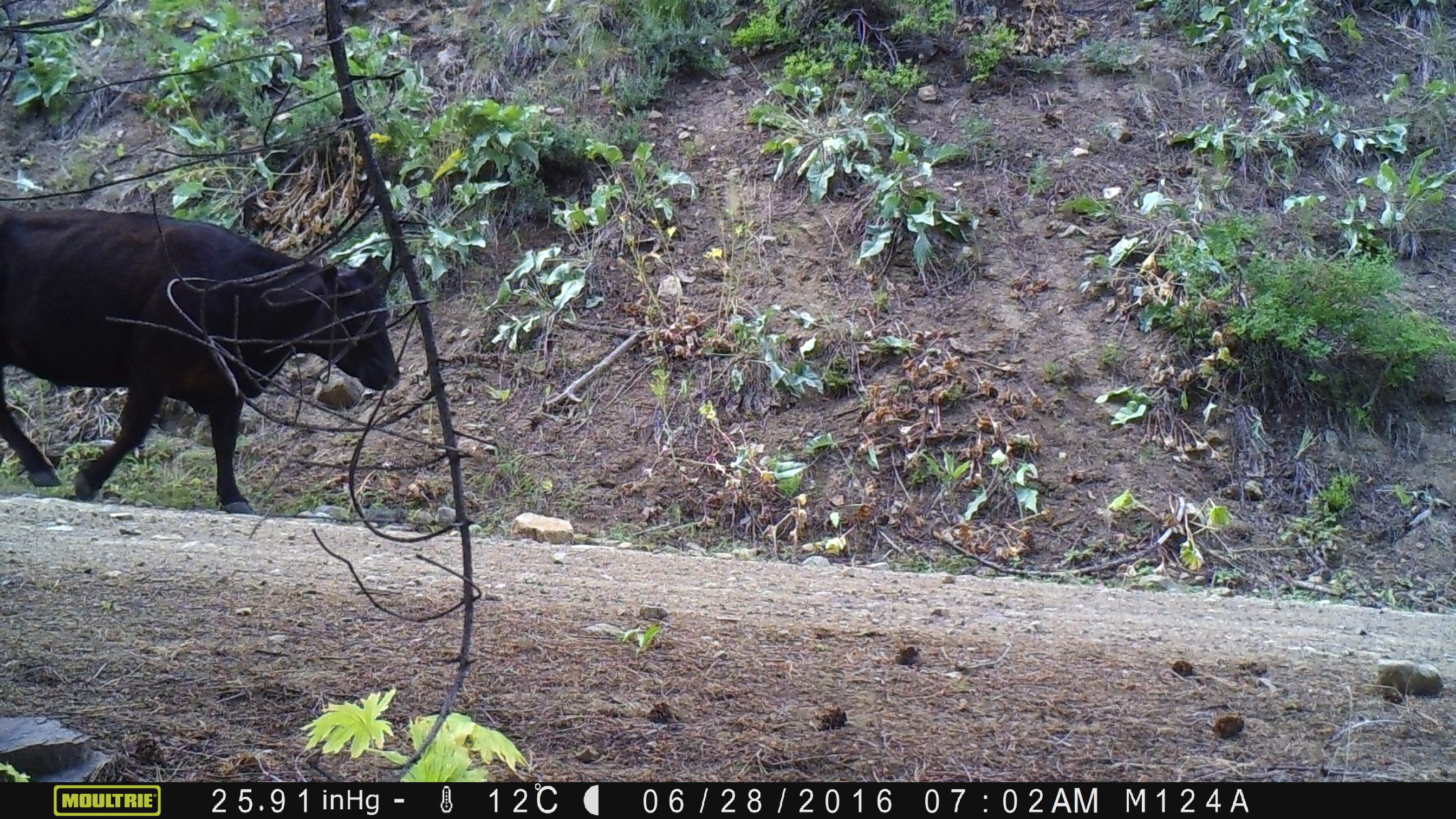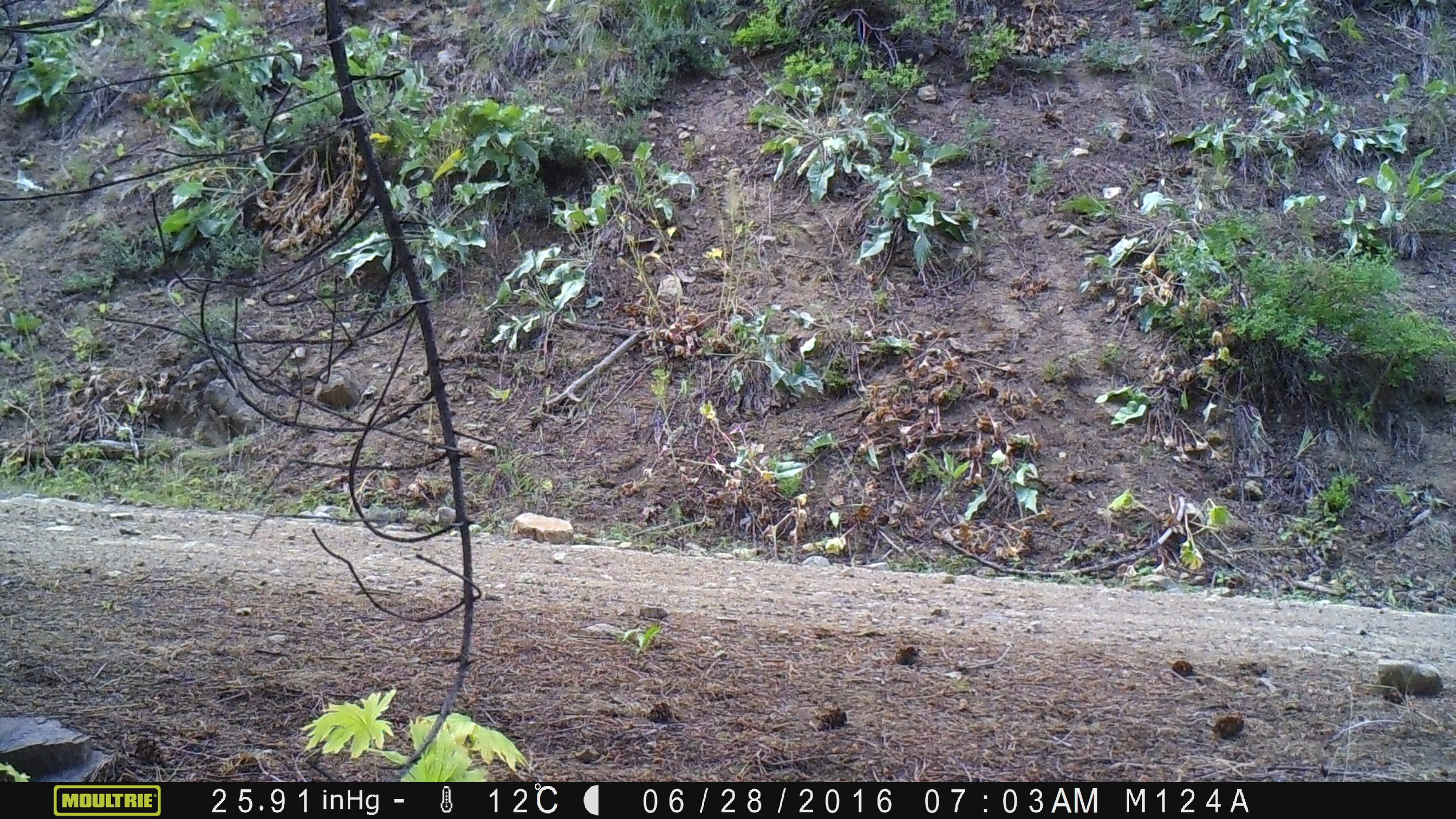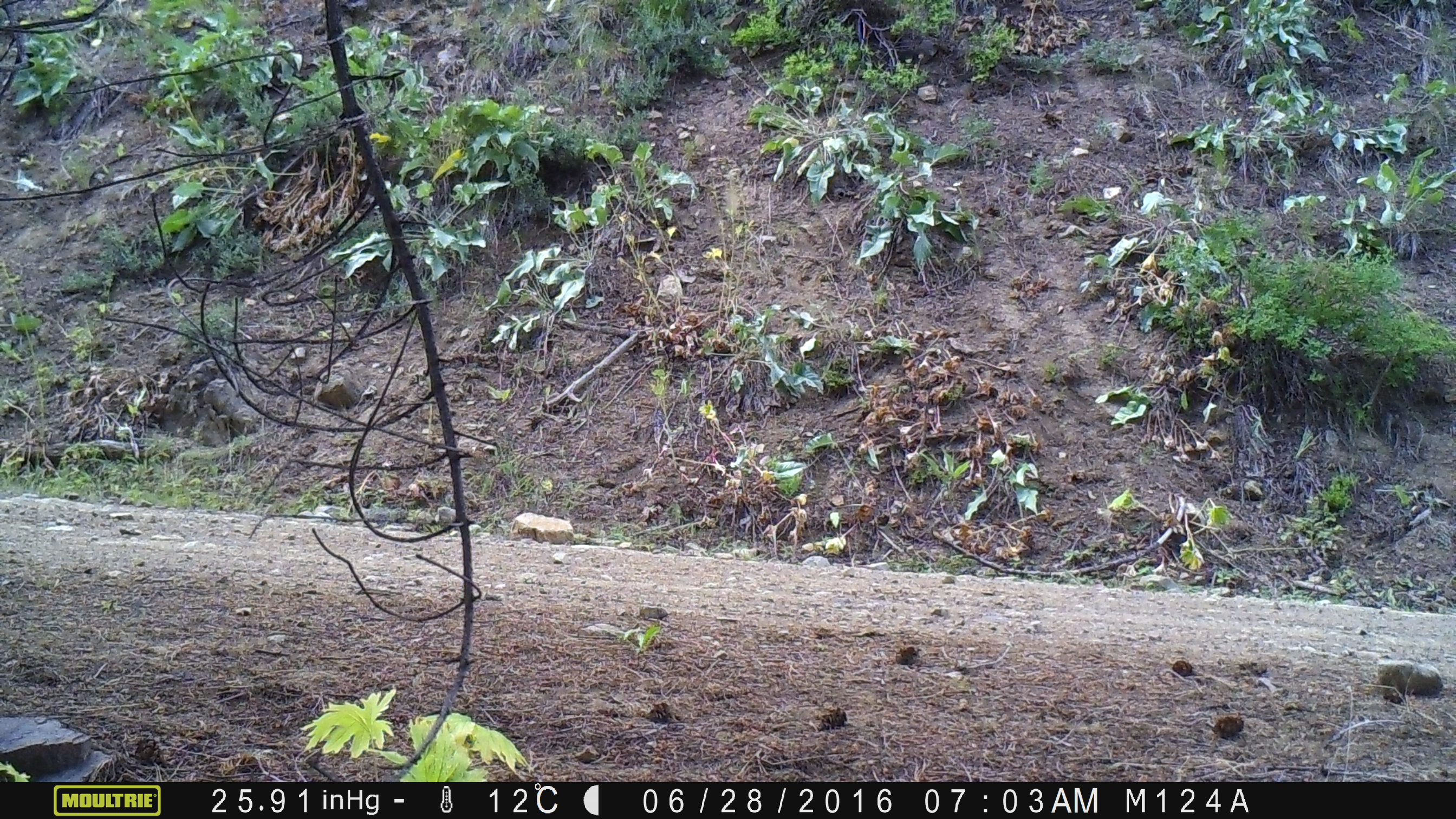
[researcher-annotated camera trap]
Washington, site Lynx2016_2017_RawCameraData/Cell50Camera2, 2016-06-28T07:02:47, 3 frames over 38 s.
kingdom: Animalia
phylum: Chordata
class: Mammalia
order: Artiodactyla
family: Bovidae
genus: Bos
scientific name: Bos taurus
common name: domestic cattle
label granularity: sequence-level